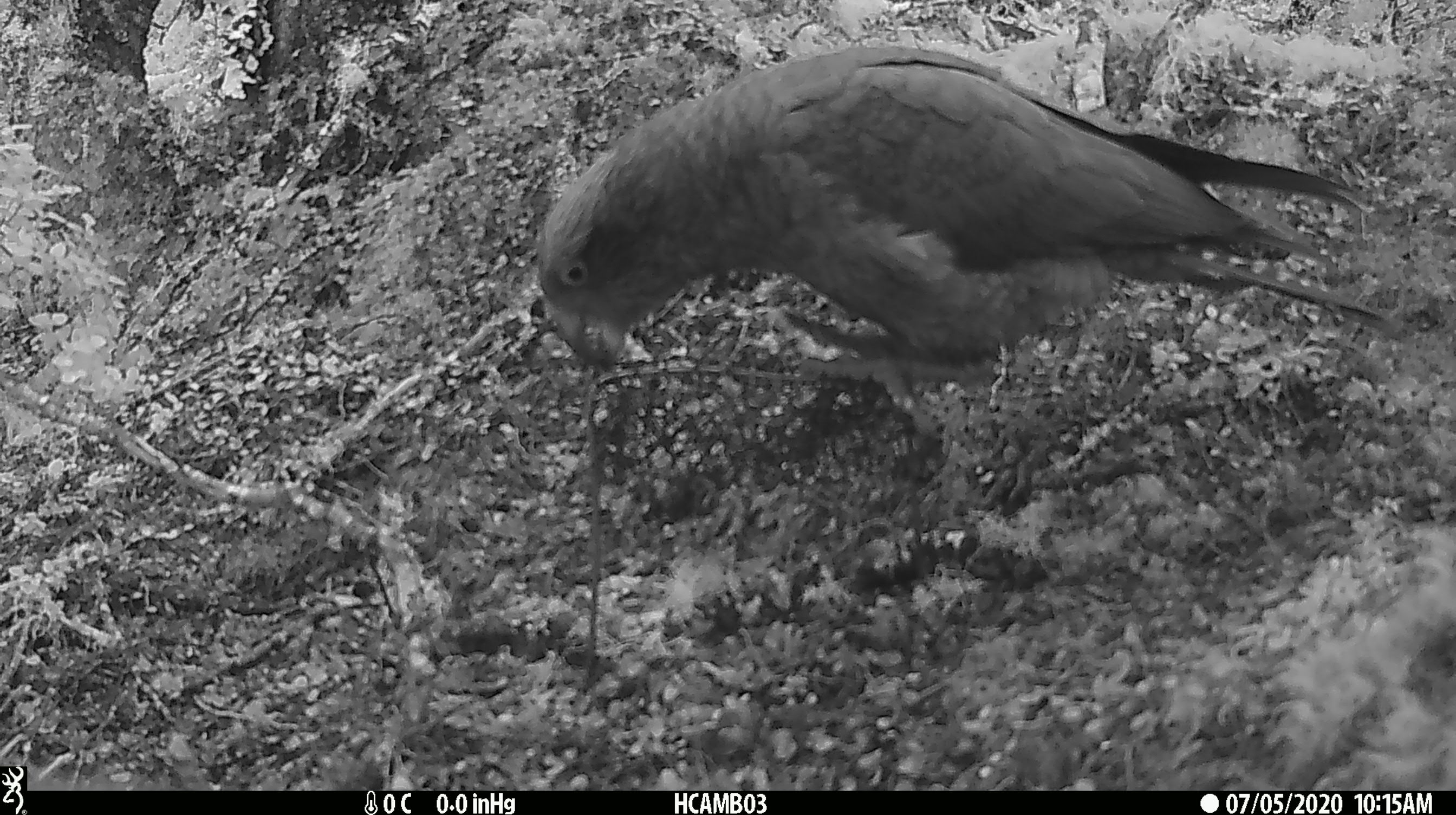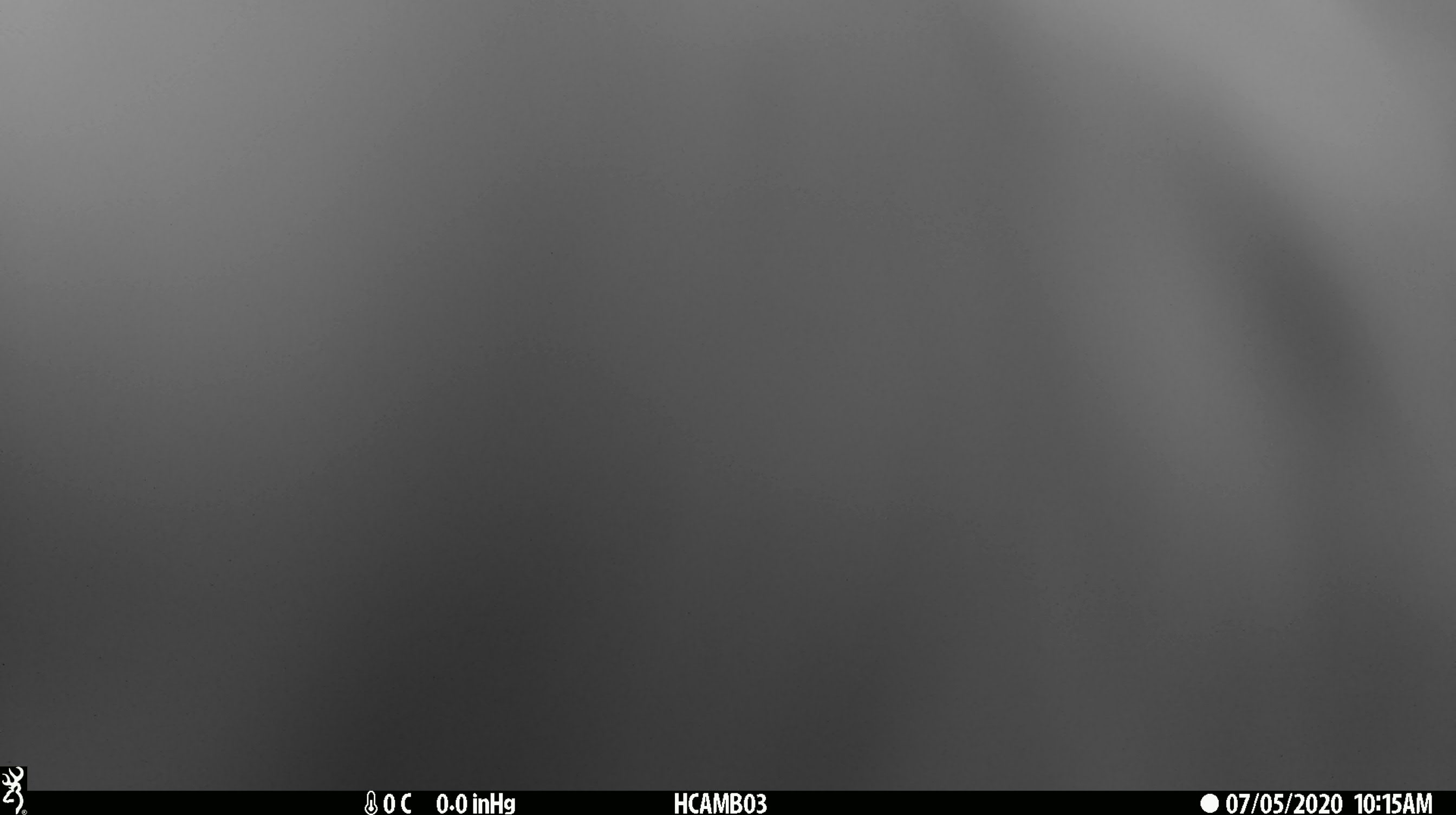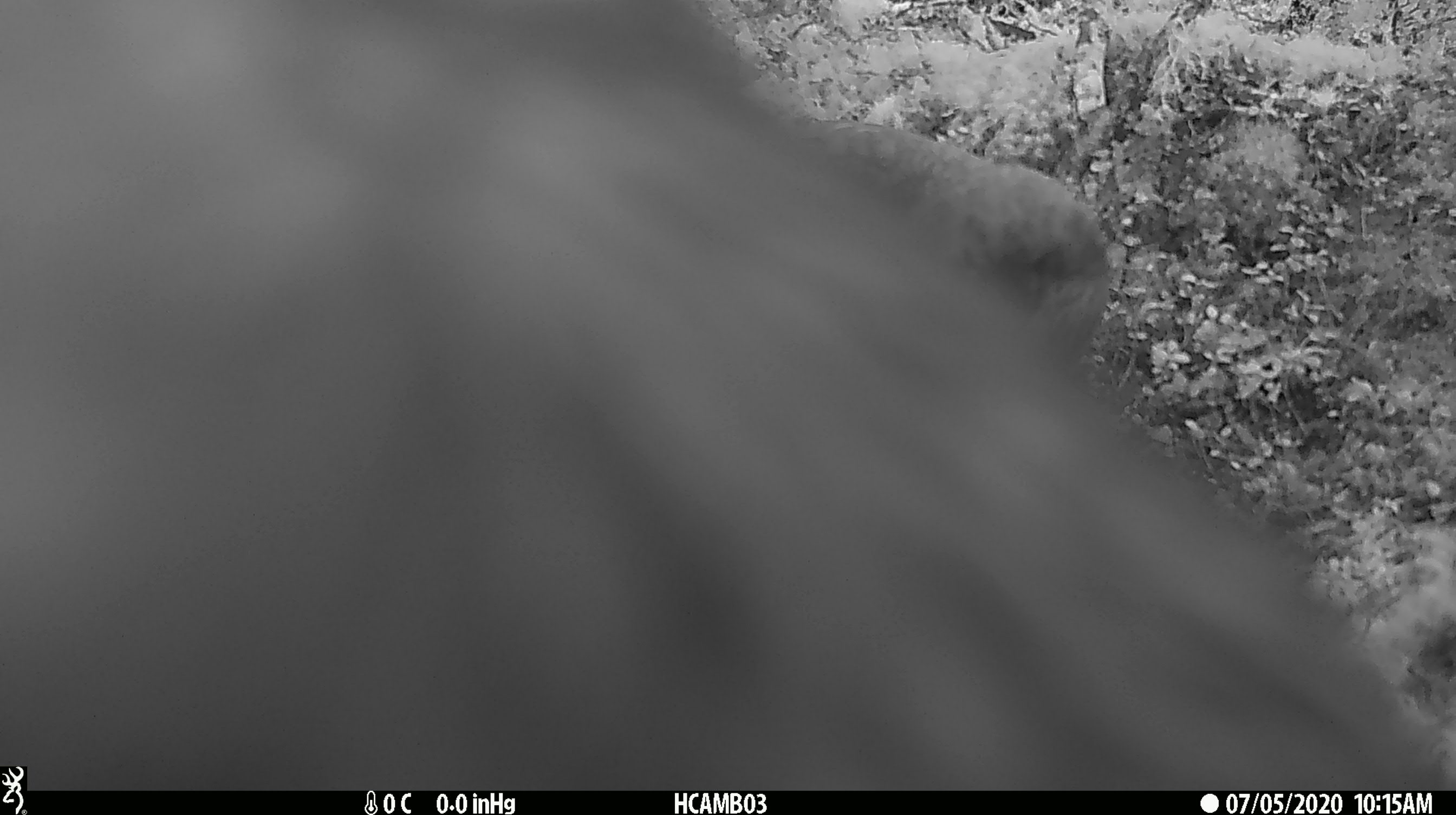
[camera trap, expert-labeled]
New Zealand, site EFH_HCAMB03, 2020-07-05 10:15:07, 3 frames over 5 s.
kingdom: Animalia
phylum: Chordata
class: Aves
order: Psittaciformes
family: Strigopidae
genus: Nestor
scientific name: Nestor notabilis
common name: kea